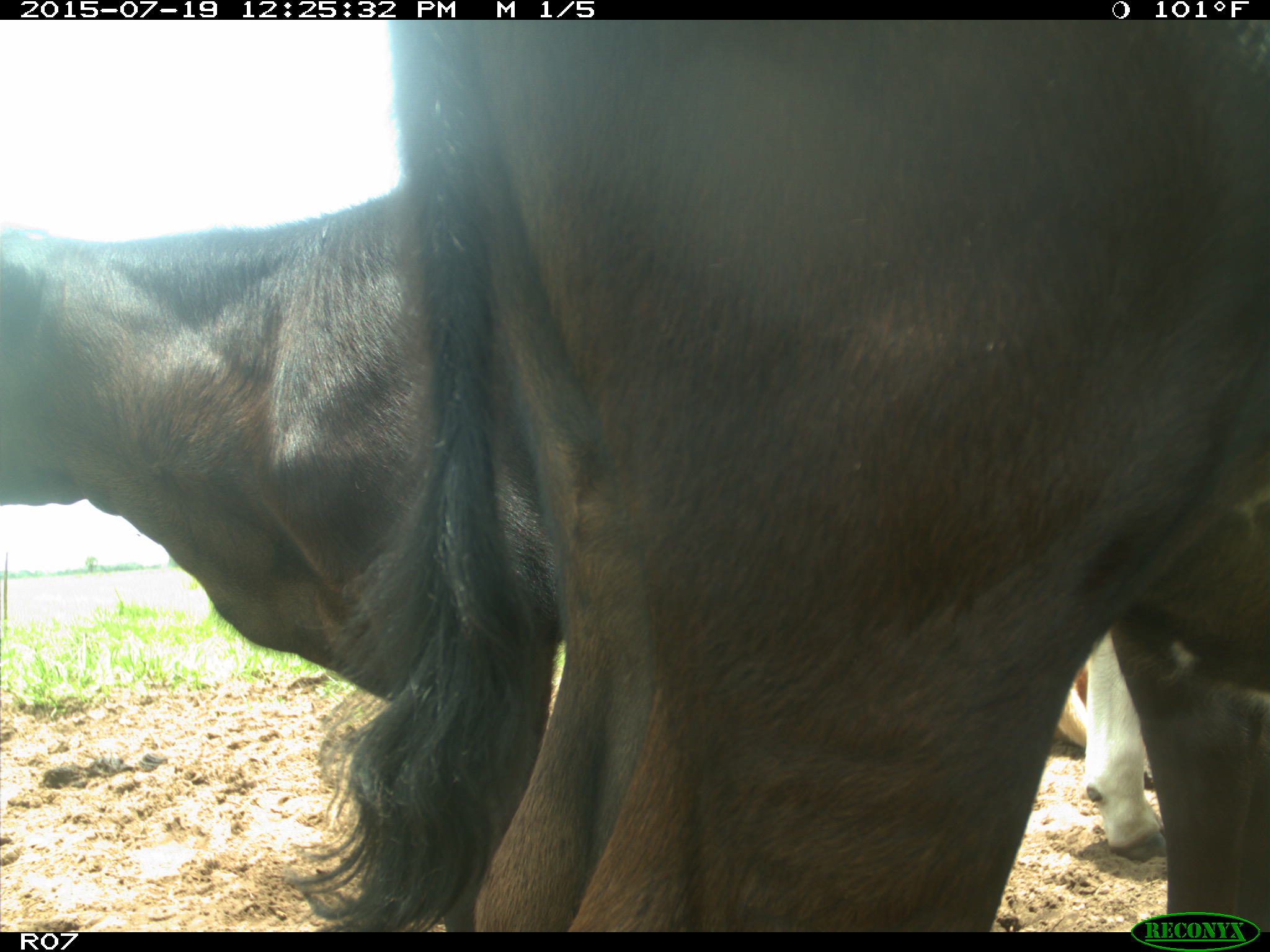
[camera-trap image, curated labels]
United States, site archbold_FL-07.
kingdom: Animalia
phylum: Chordata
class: Mammalia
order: Artiodactyla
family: Bovidae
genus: Bos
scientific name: Bos taurus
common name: domestic cow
Bos taurus (domestic cow).